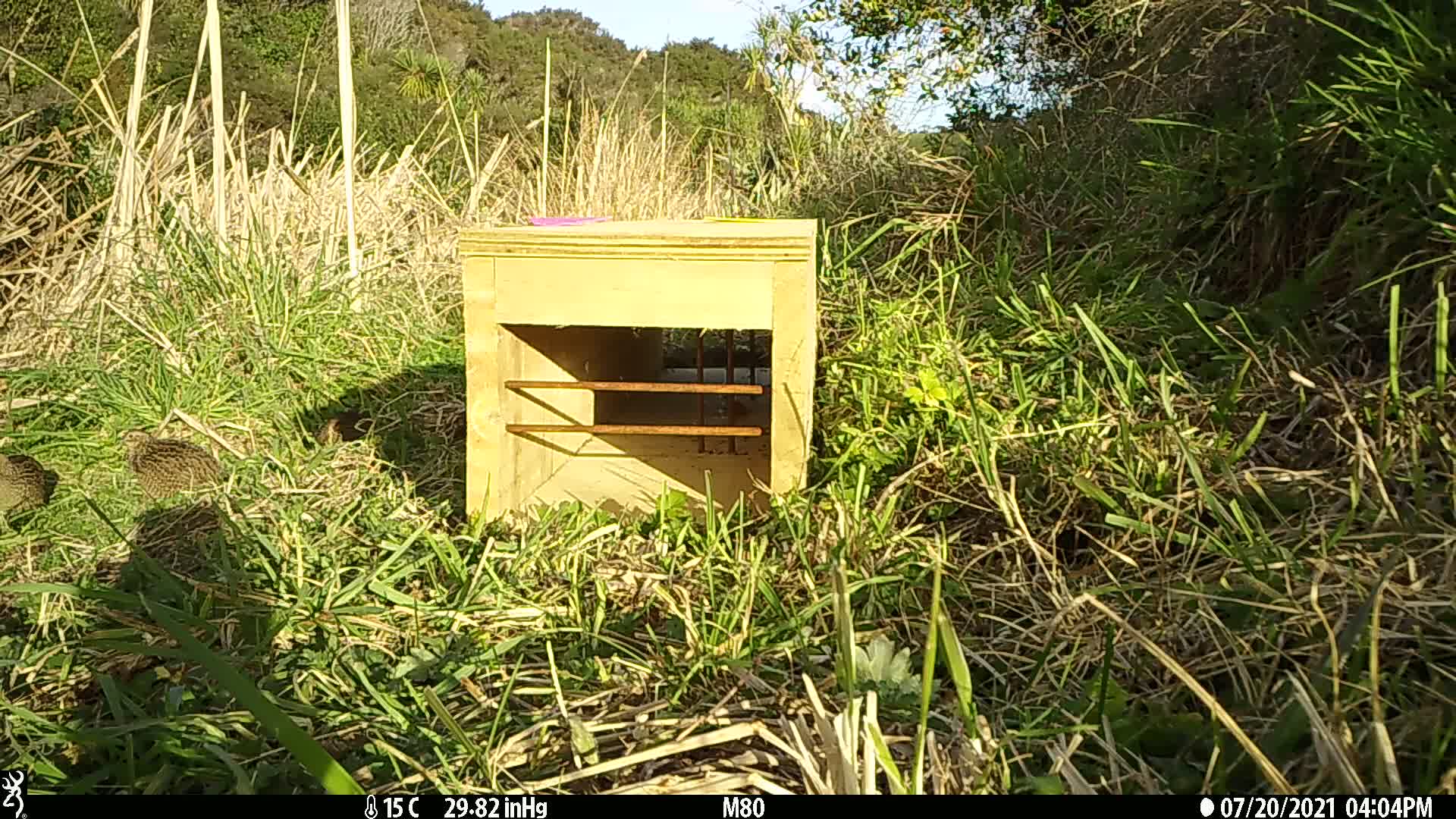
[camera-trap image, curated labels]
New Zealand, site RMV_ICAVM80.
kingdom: Animalia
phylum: Chordata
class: Aves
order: Galliformes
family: Phasianidae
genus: Synoicus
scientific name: Synoicus ypsilophorus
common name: brown quail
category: quail brown